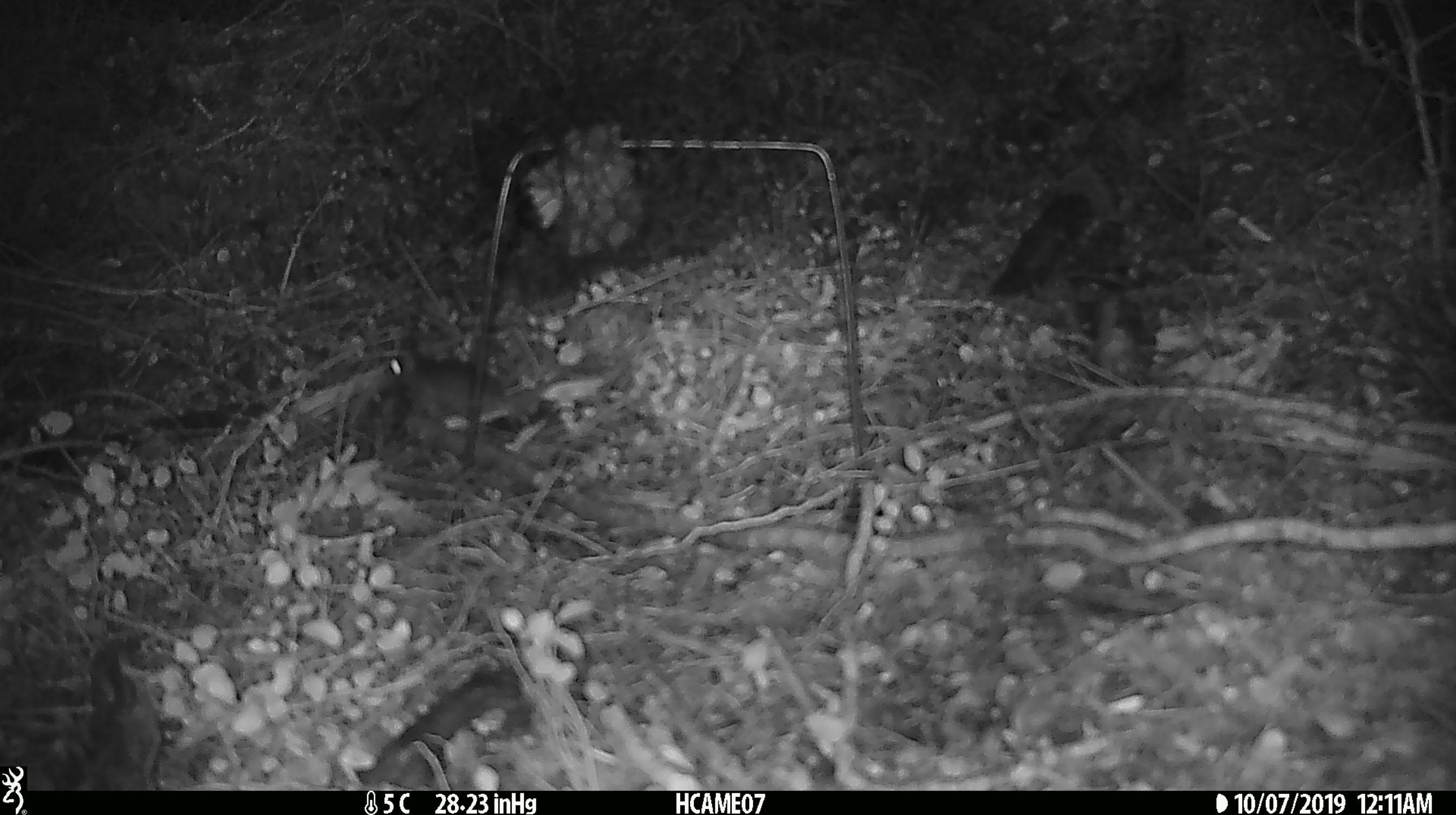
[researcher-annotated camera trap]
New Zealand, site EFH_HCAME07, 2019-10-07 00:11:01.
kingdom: Animalia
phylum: Chordata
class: Mammalia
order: Rodentia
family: Muridae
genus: Mus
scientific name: Mus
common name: mouse